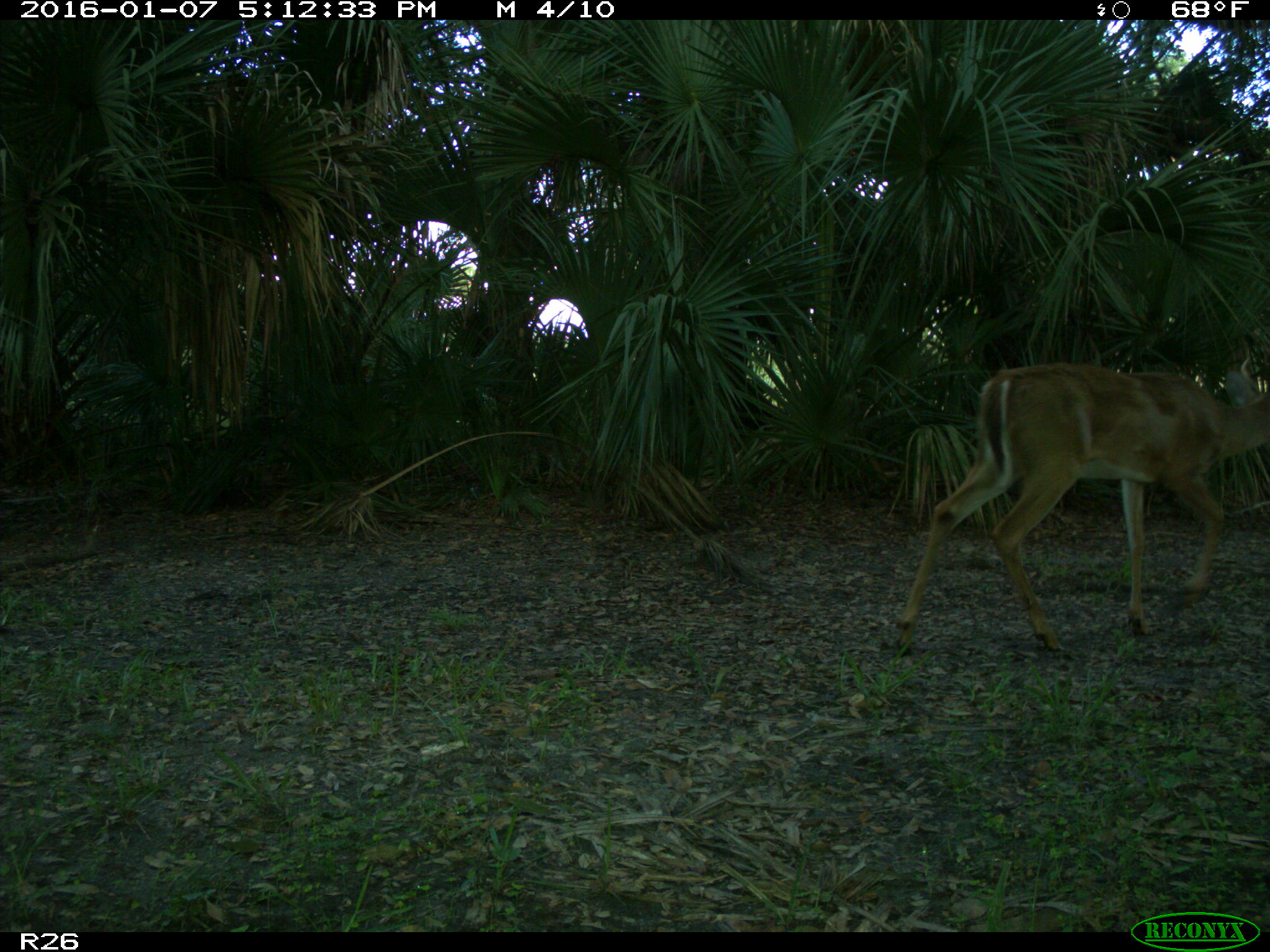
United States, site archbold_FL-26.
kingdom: Animalia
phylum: Chordata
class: Mammalia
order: Artiodactyla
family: Cervidae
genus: Odocoileus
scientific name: Odocoileus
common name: deer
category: unidentified deer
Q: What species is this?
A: Unidentified deer (deer) (Odocoileus).